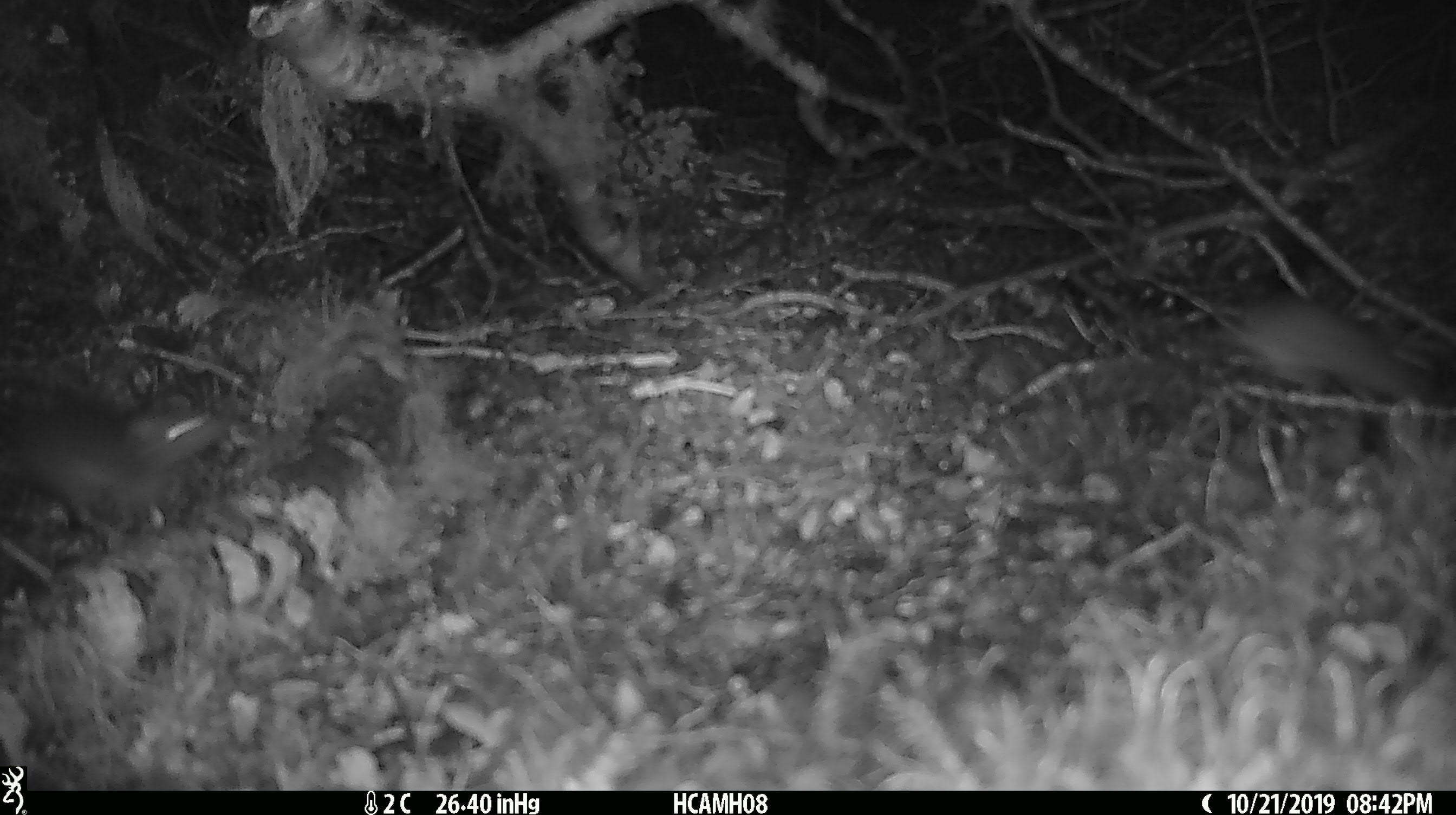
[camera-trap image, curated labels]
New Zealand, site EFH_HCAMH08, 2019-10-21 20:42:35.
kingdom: Animalia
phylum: Chordata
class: Mammalia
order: Rodentia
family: Muridae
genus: Mus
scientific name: Mus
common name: mouse